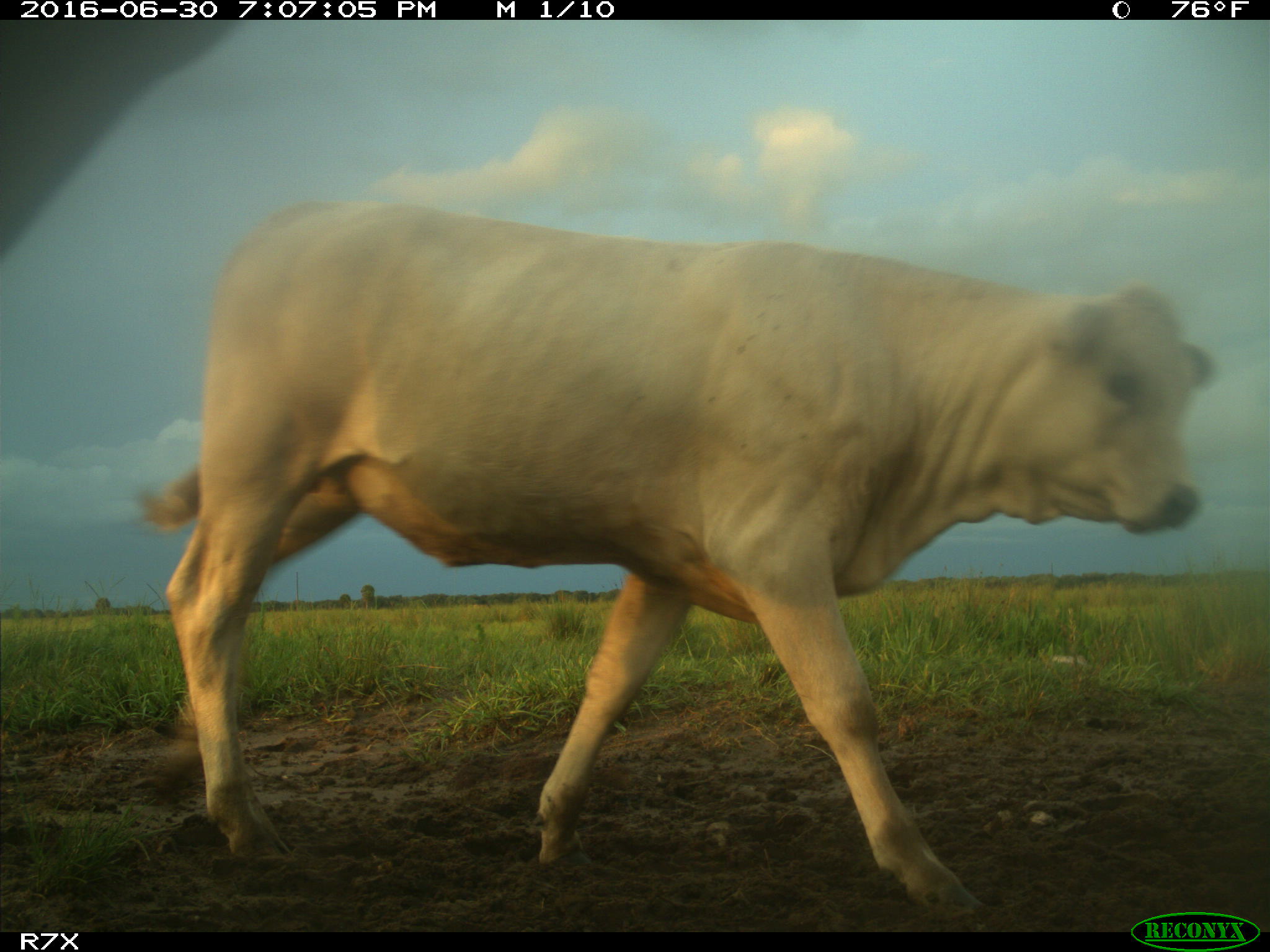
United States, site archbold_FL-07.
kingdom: Animalia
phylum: Chordata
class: Mammalia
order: Artiodactyla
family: Bovidae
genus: Bos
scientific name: Bos taurus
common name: domestic cow